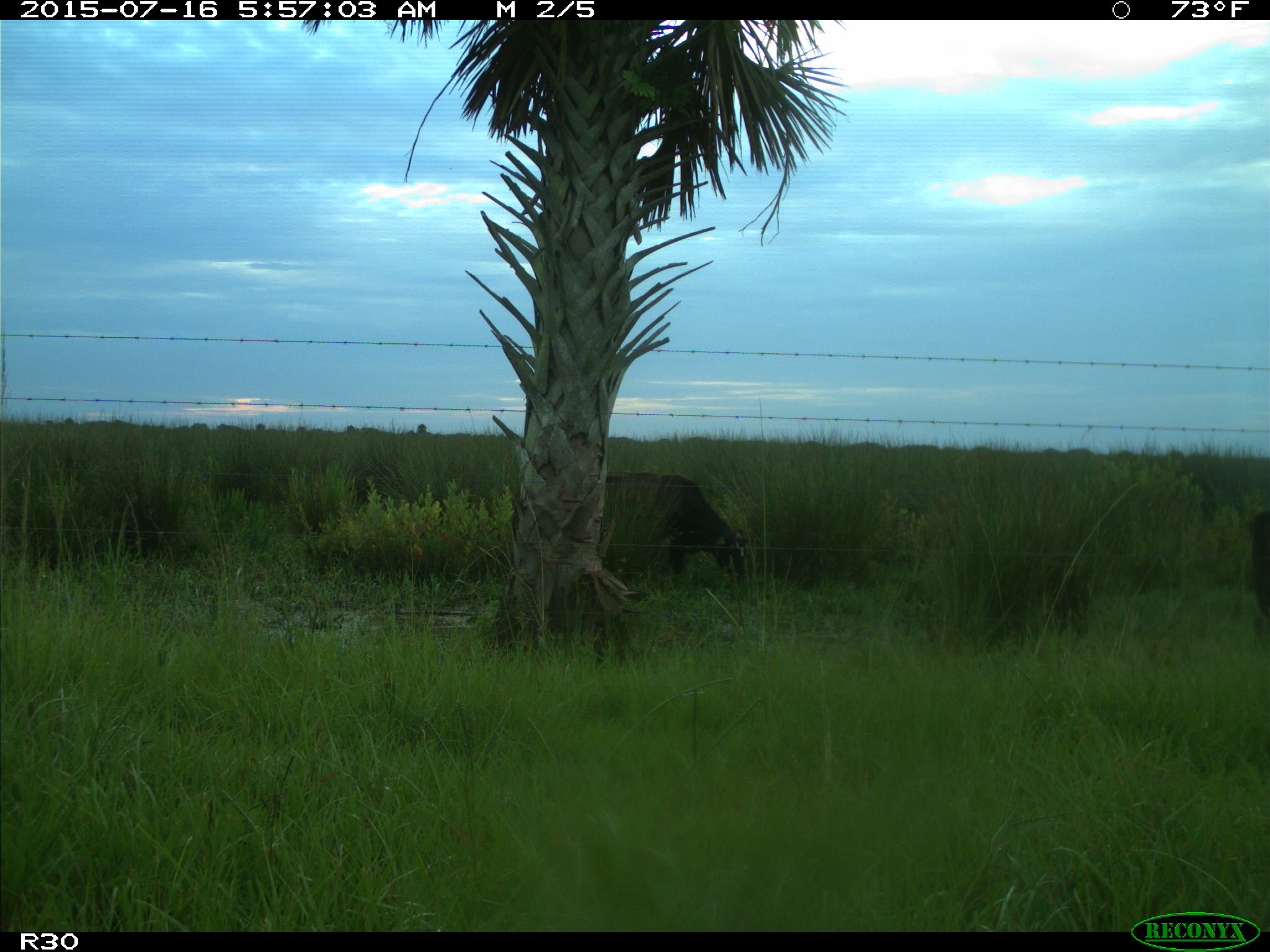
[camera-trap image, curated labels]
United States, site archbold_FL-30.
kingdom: Animalia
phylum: Chordata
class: Mammalia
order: Artiodactyla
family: Bovidae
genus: Bos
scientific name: Bos taurus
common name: domestic cow